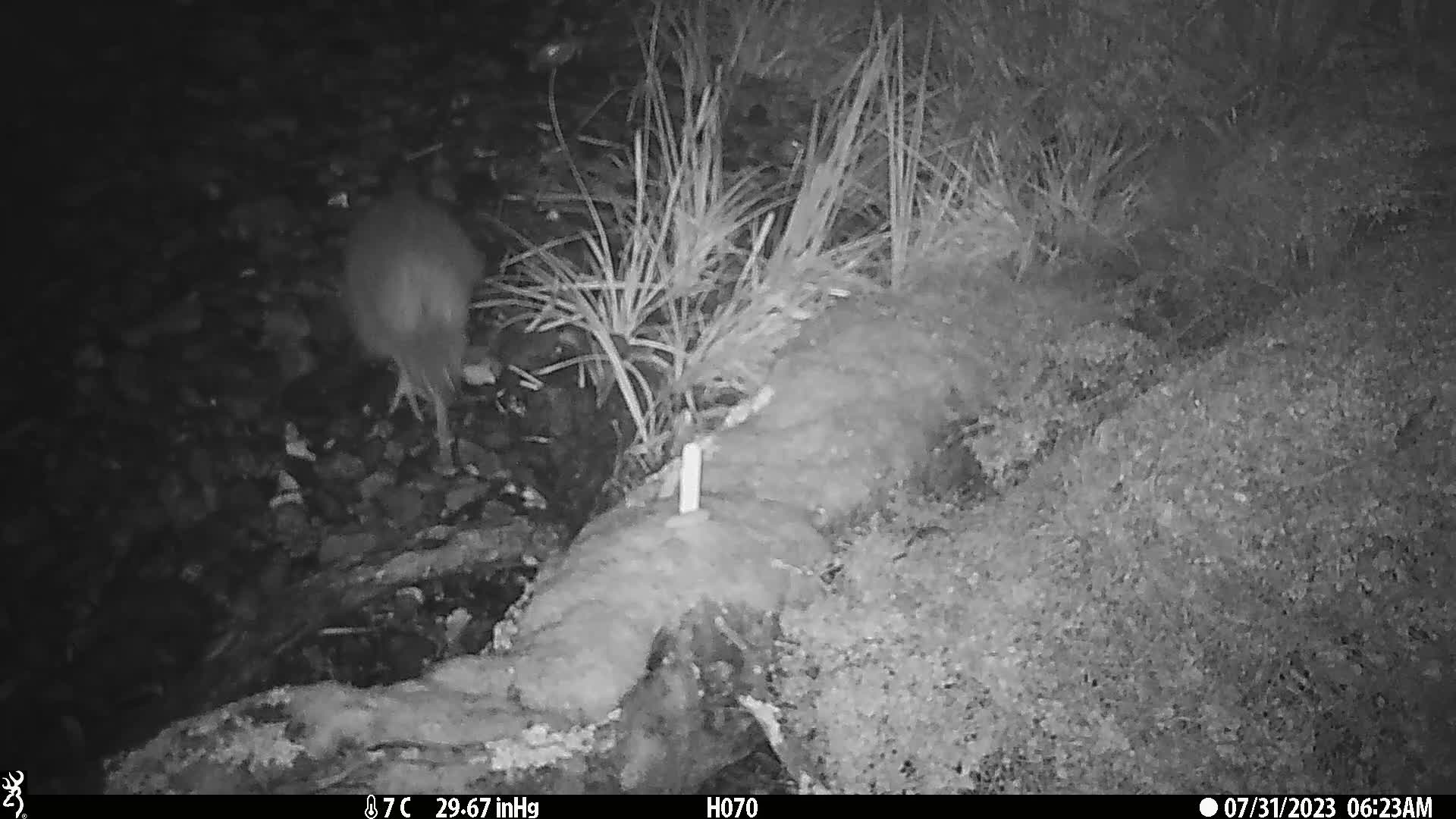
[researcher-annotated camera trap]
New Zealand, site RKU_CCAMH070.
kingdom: Animalia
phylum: Chordata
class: Aves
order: Apterygiformes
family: Apterygidae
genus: Apteryx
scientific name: Apteryx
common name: kiwi